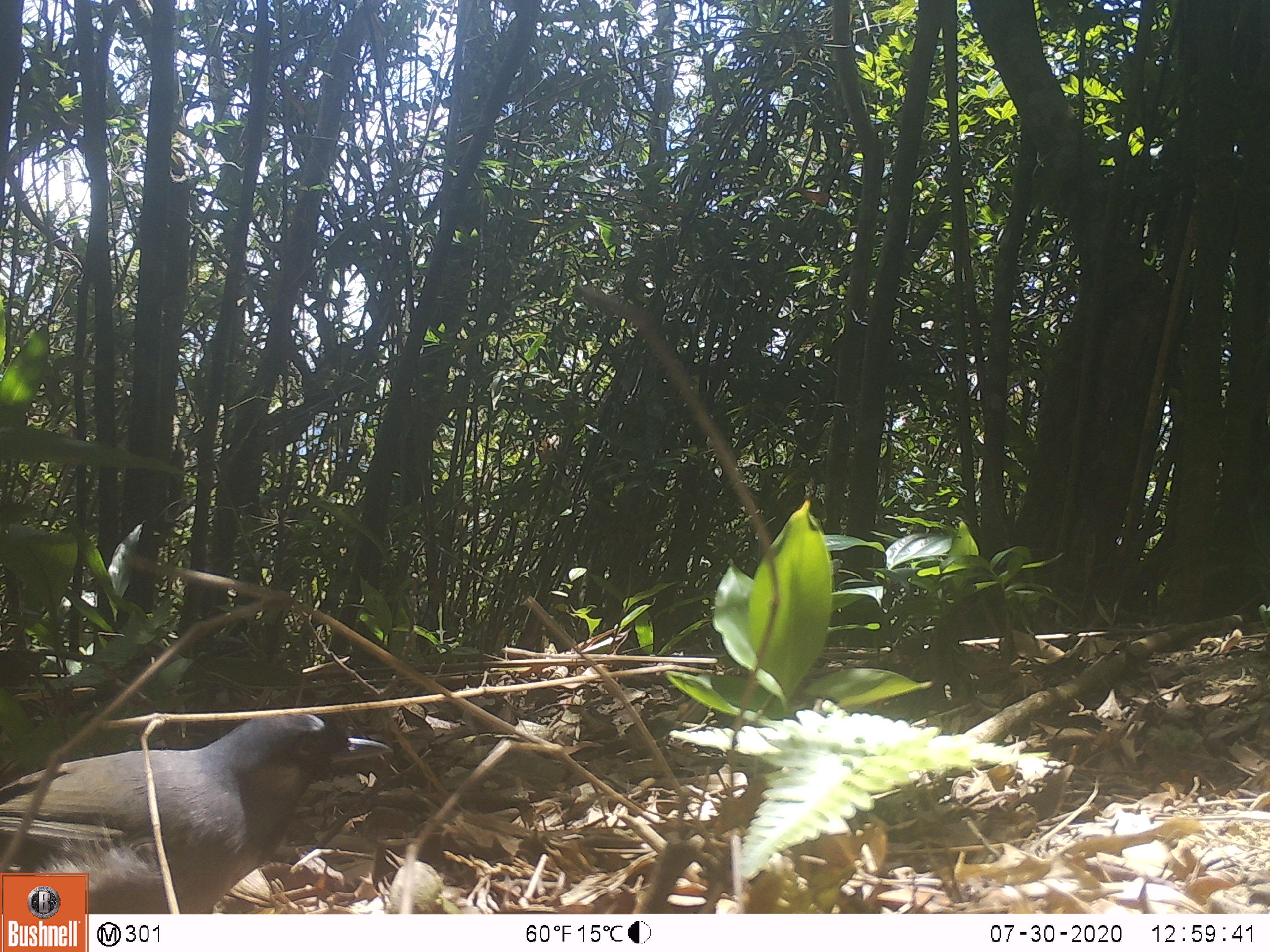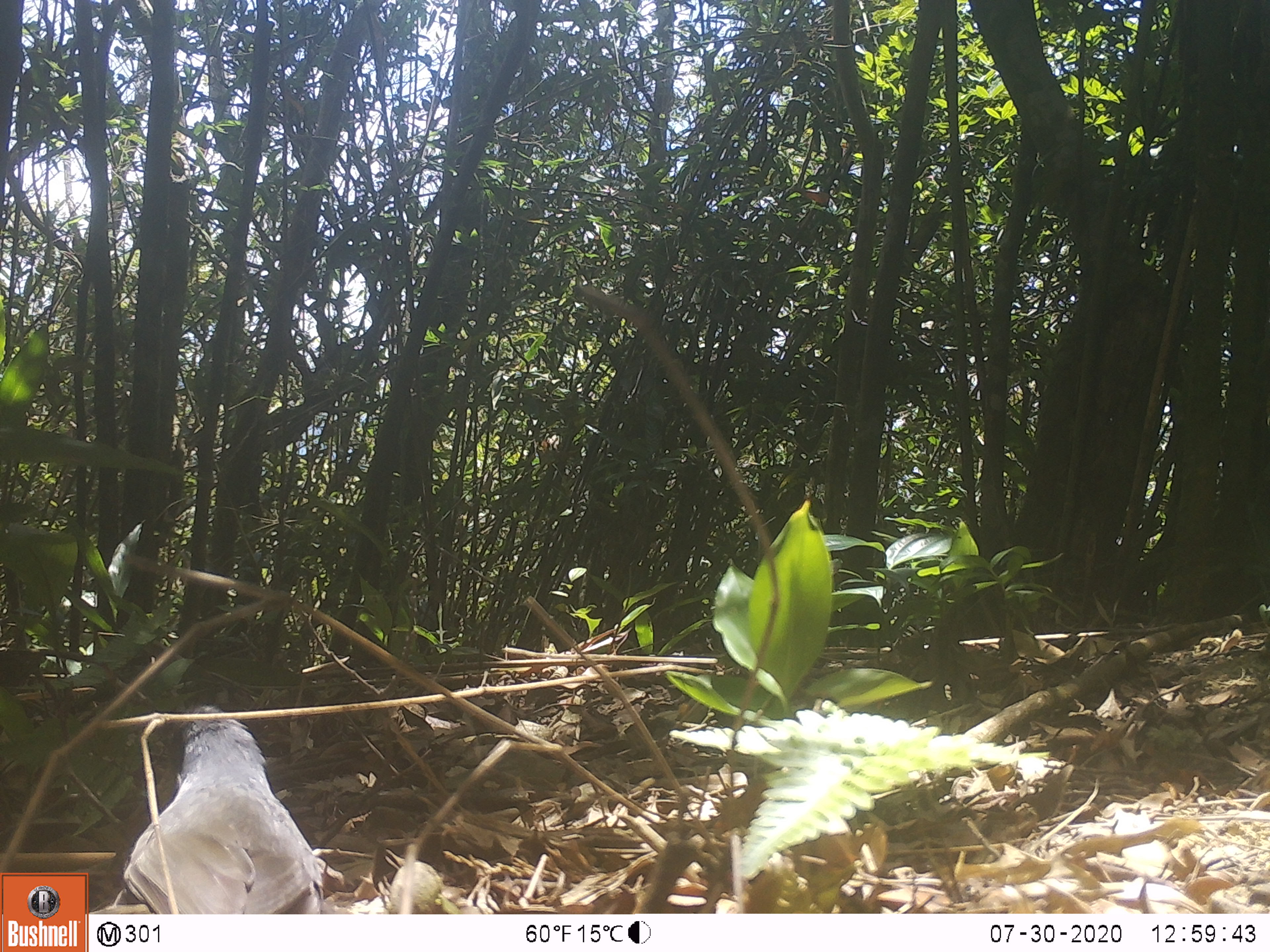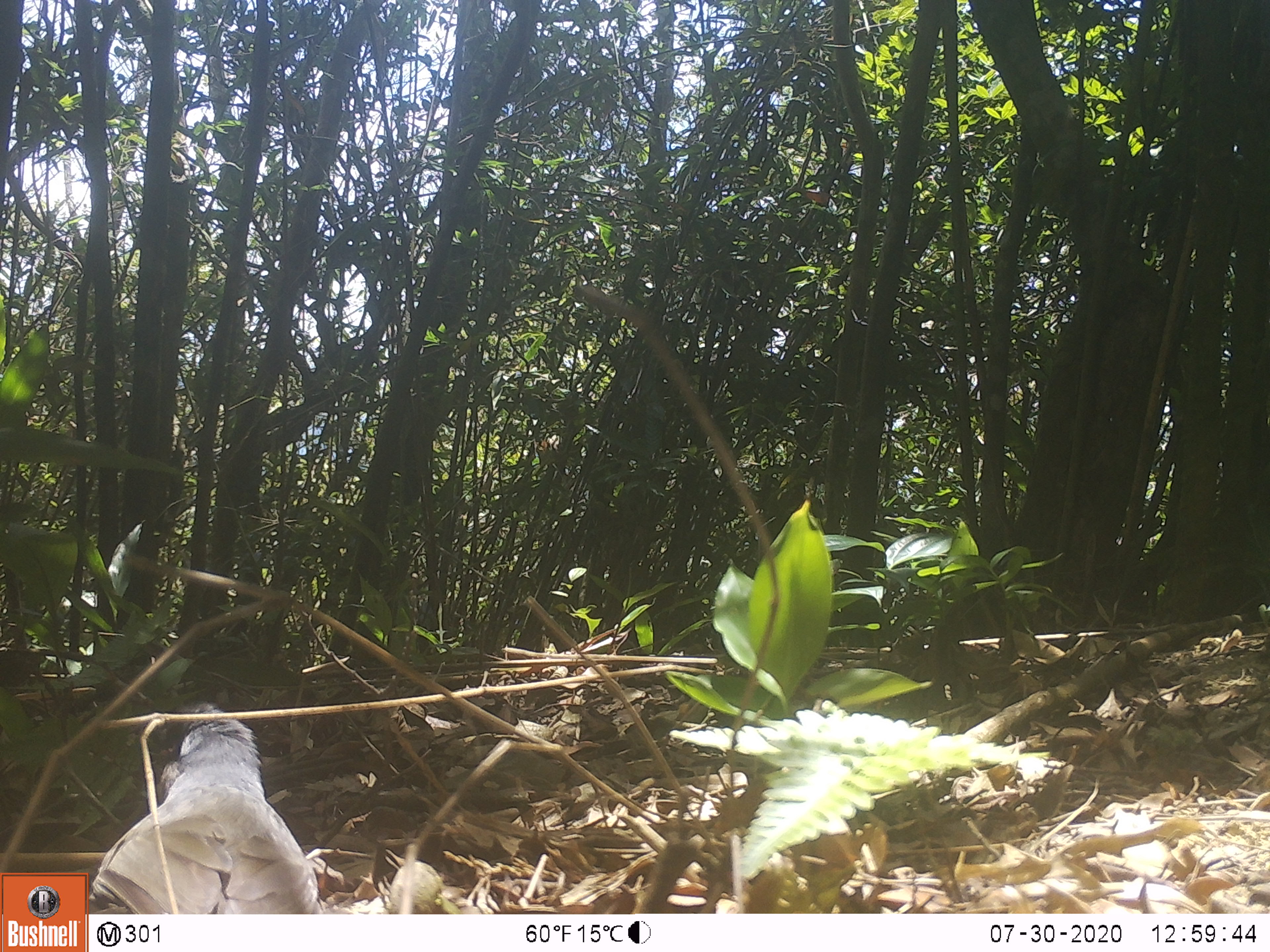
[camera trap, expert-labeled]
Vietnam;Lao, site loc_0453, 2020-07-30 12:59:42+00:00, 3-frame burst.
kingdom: Animalia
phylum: Chordata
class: Aves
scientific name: Aves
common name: bird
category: unidentified bird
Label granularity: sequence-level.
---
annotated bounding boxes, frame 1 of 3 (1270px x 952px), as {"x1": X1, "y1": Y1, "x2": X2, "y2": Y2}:
unidentified bird: {"x1": 0, "y1": 713, "x2": 395, "y2": 914}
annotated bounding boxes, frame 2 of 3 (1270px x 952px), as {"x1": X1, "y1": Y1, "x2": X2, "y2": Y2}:
unidentified bird: {"x1": 121, "y1": 704, "x2": 325, "y2": 914}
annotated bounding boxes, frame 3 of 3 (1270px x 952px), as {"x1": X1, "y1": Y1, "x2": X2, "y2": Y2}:
unidentified bird: {"x1": 86, "y1": 699, "x2": 324, "y2": 914}